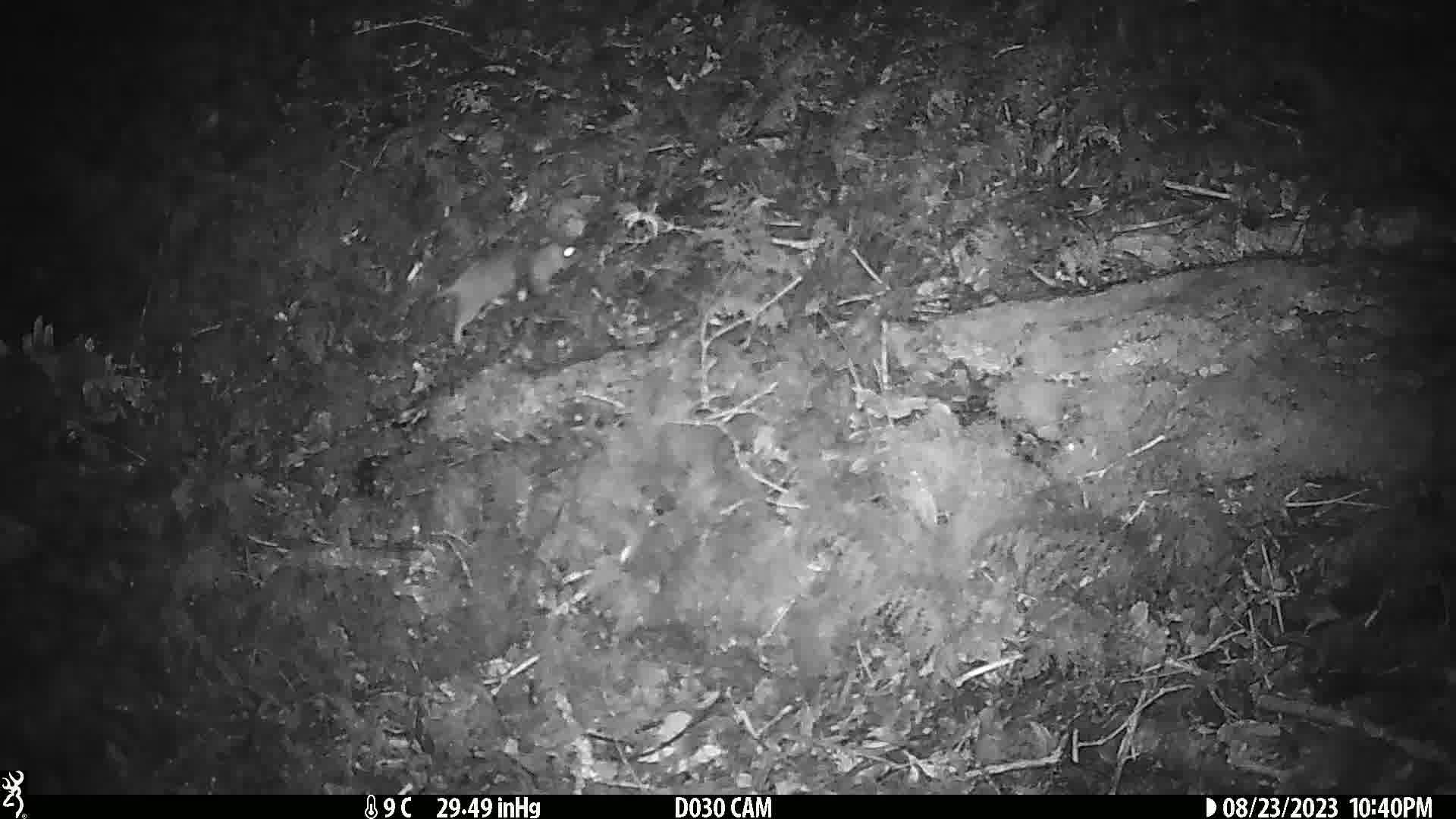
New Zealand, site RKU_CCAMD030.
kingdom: Animalia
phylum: Chordata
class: Mammalia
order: Rodentia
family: Muridae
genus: Rattus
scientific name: Rattus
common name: rat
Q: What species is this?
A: Rat (Rattus).